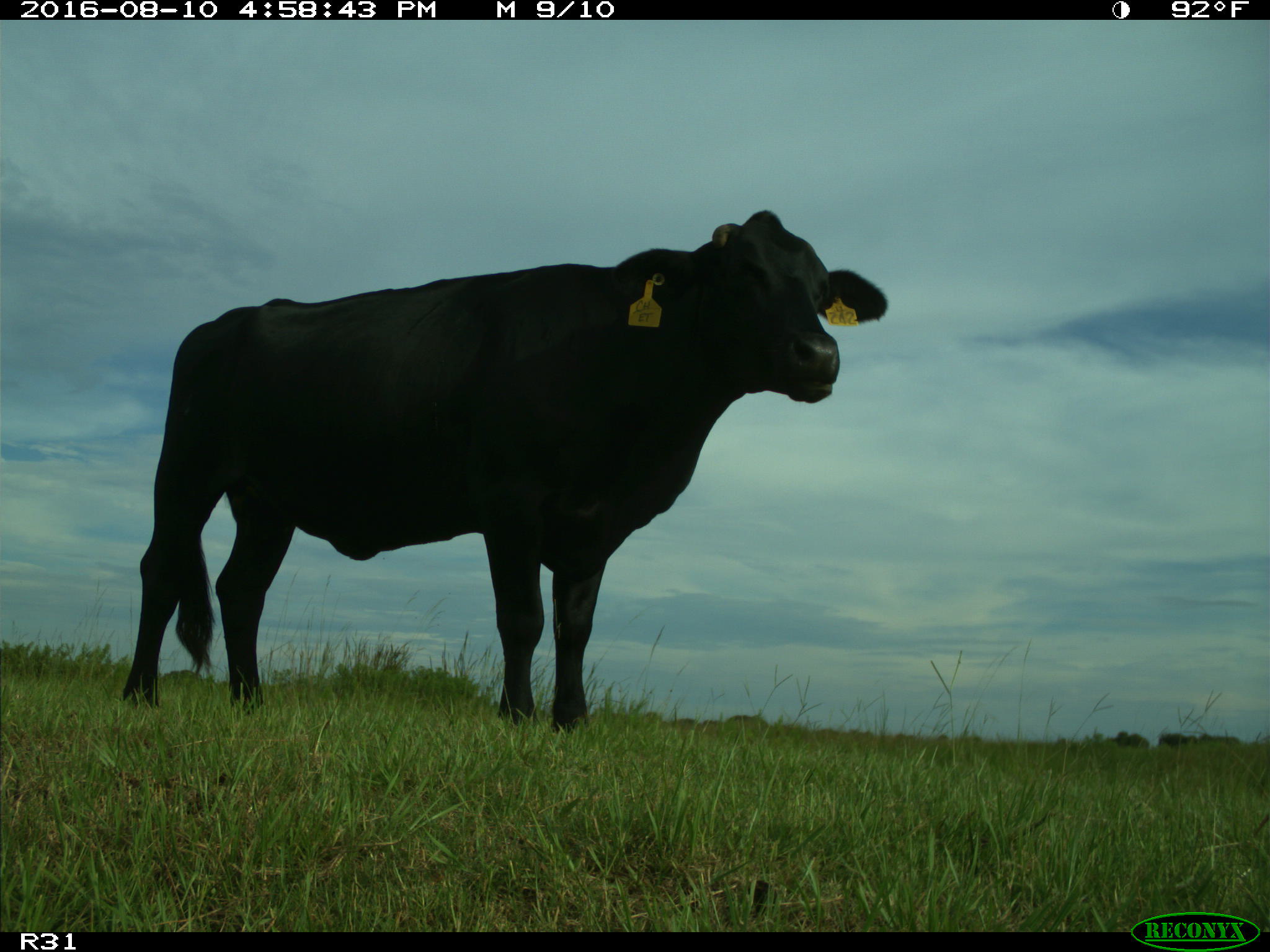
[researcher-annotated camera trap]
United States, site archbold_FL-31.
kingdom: Animalia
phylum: Chordata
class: Mammalia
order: Artiodactyla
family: Bovidae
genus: Bos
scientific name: Bos taurus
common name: domestic cow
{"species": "Bos taurus (domestic cow)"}